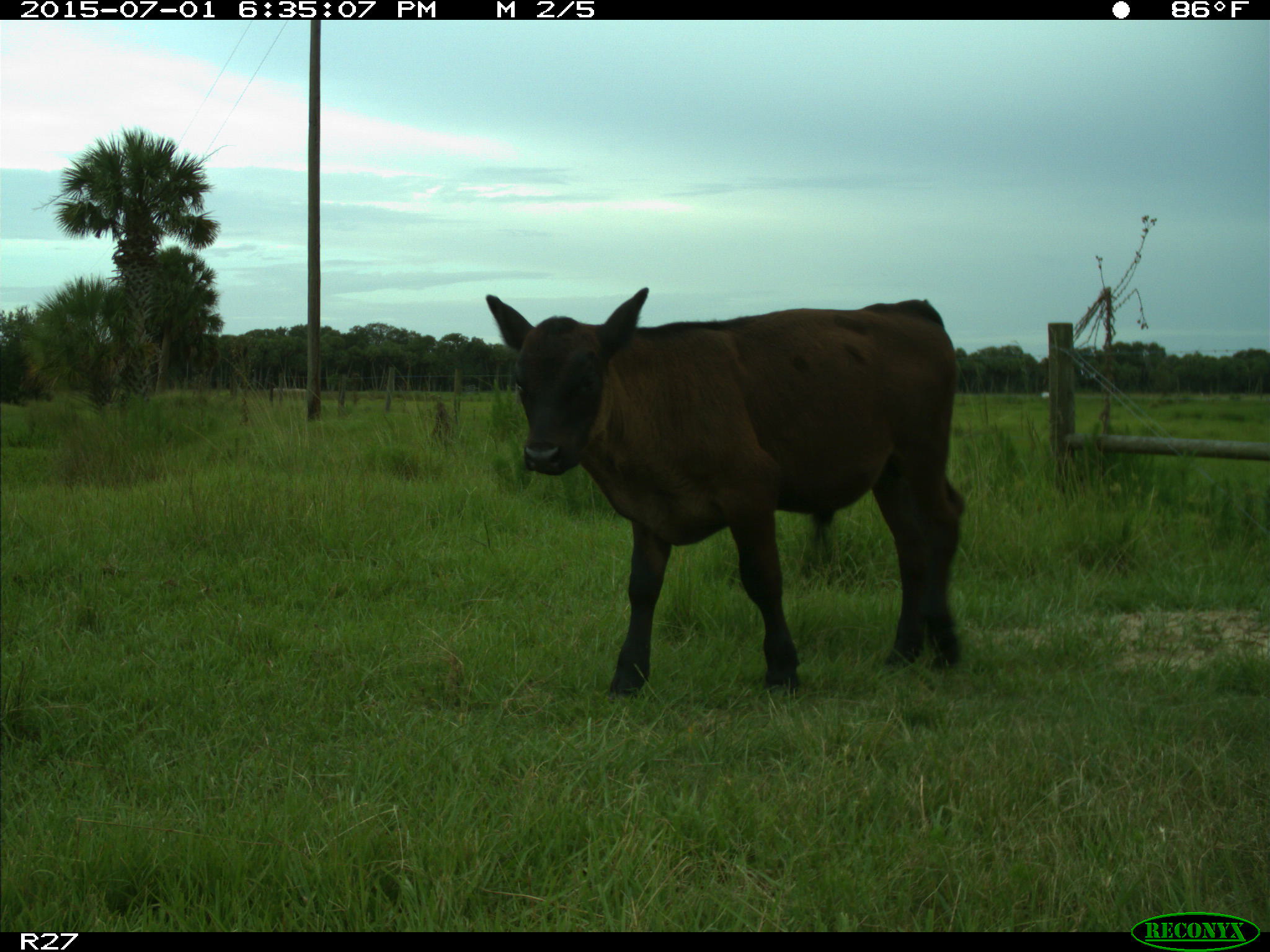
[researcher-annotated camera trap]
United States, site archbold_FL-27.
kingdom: Animalia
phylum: Chordata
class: Mammalia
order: Artiodactyla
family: Bovidae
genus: Bos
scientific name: Bos taurus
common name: domestic cow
Bos taurus (domestic cow).